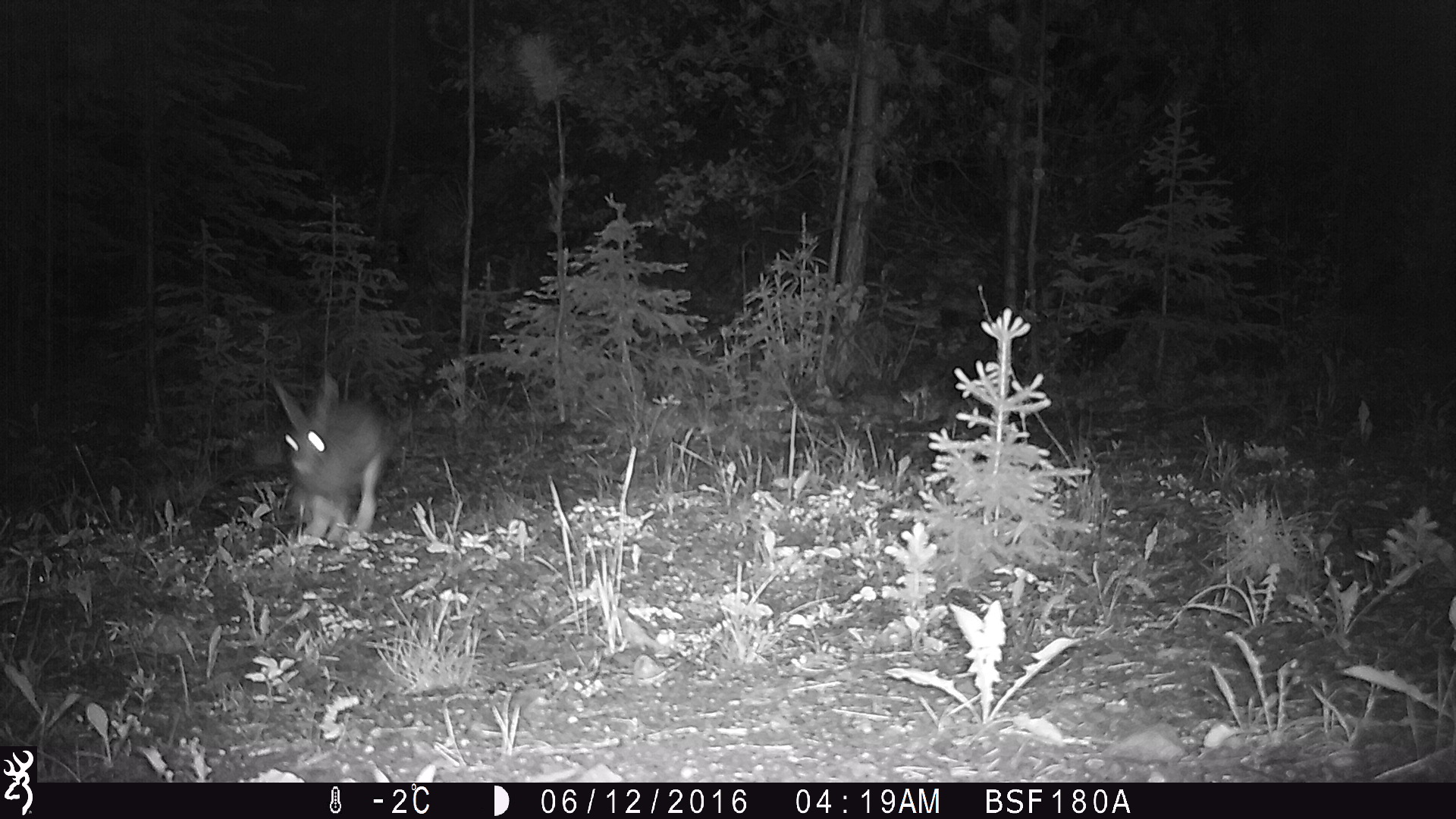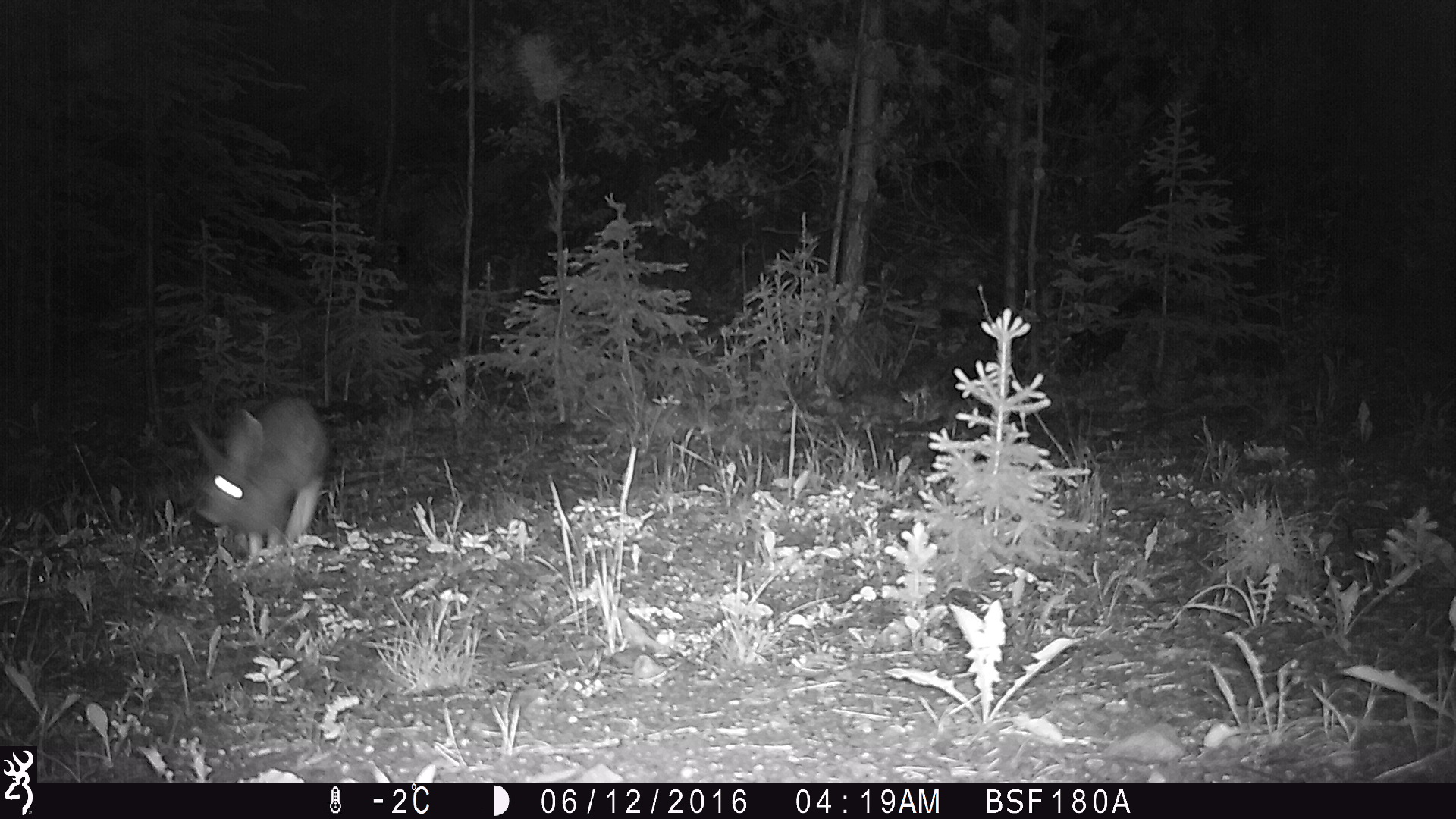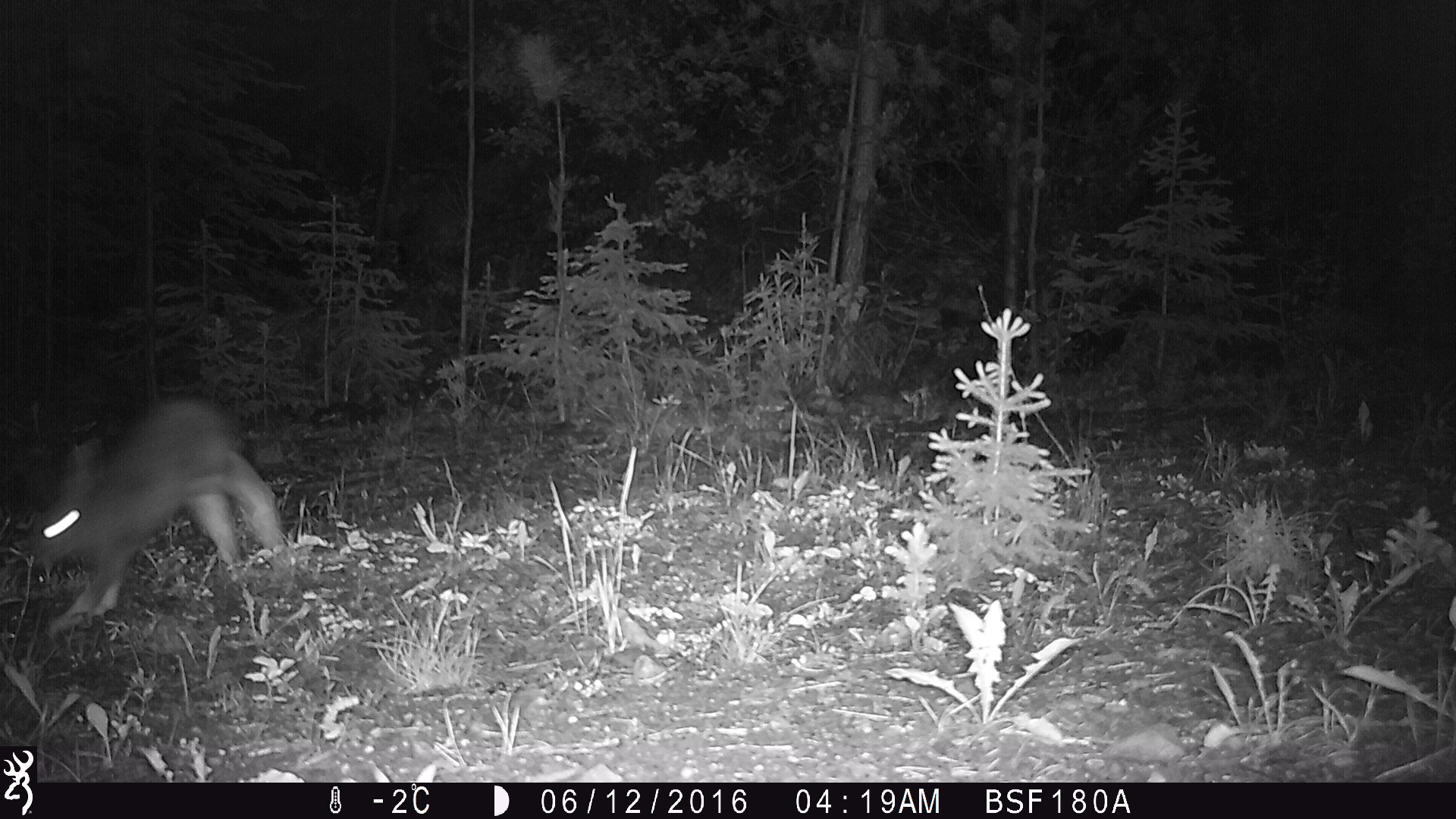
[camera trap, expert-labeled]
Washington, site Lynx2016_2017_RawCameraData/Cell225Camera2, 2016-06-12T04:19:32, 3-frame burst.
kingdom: Animalia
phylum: Chordata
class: Mammalia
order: Lagomorpha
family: Leporidae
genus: Lepus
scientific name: Lepus americanus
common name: snowshoe hare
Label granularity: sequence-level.